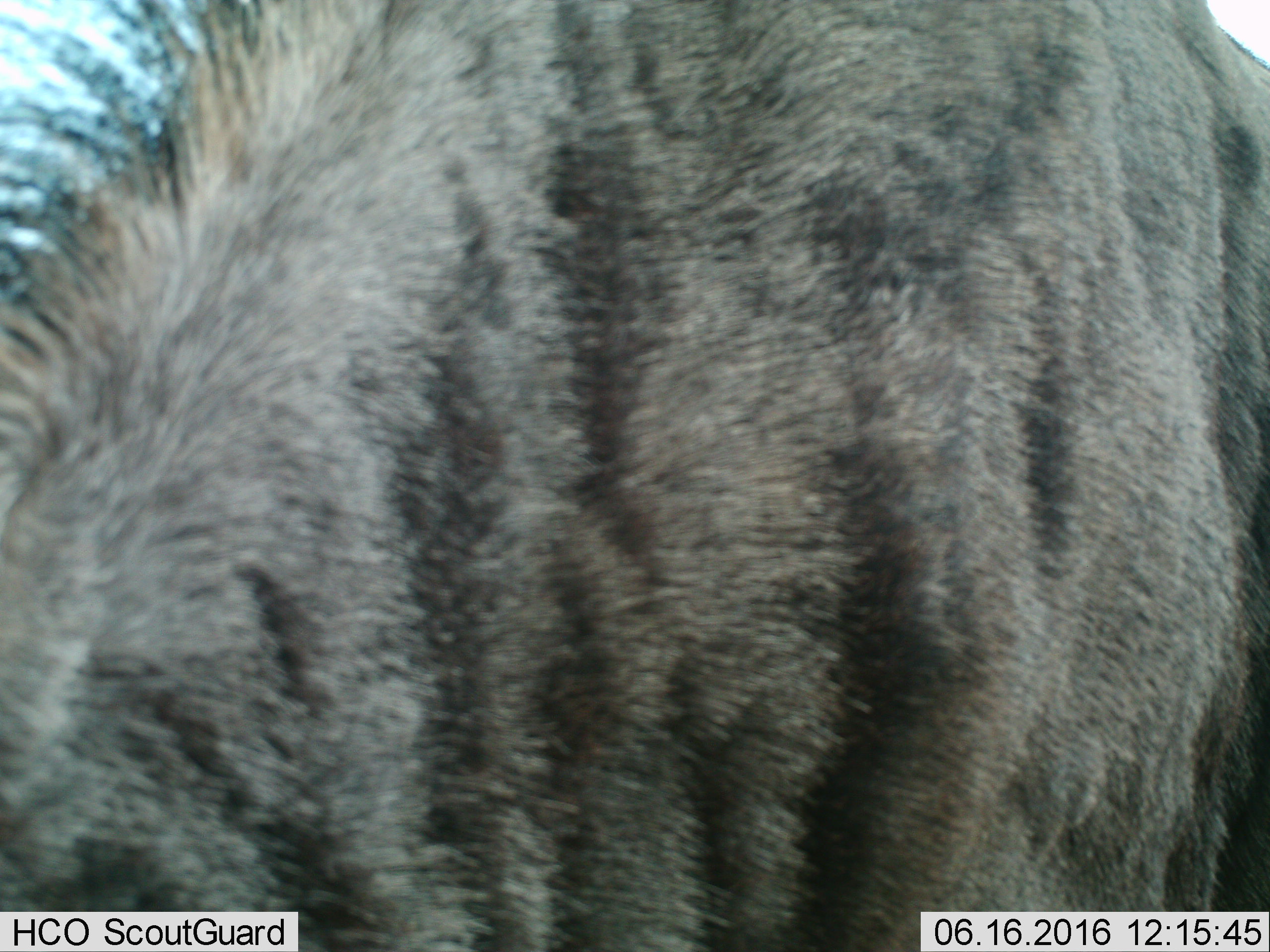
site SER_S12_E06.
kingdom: Animalia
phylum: Chordata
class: Mammalia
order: Artiodactyla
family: Bovidae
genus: Connochaetes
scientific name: Connochaetes taurinus taurinus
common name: blue wildebeest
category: wildebeestblue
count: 1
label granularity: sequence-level